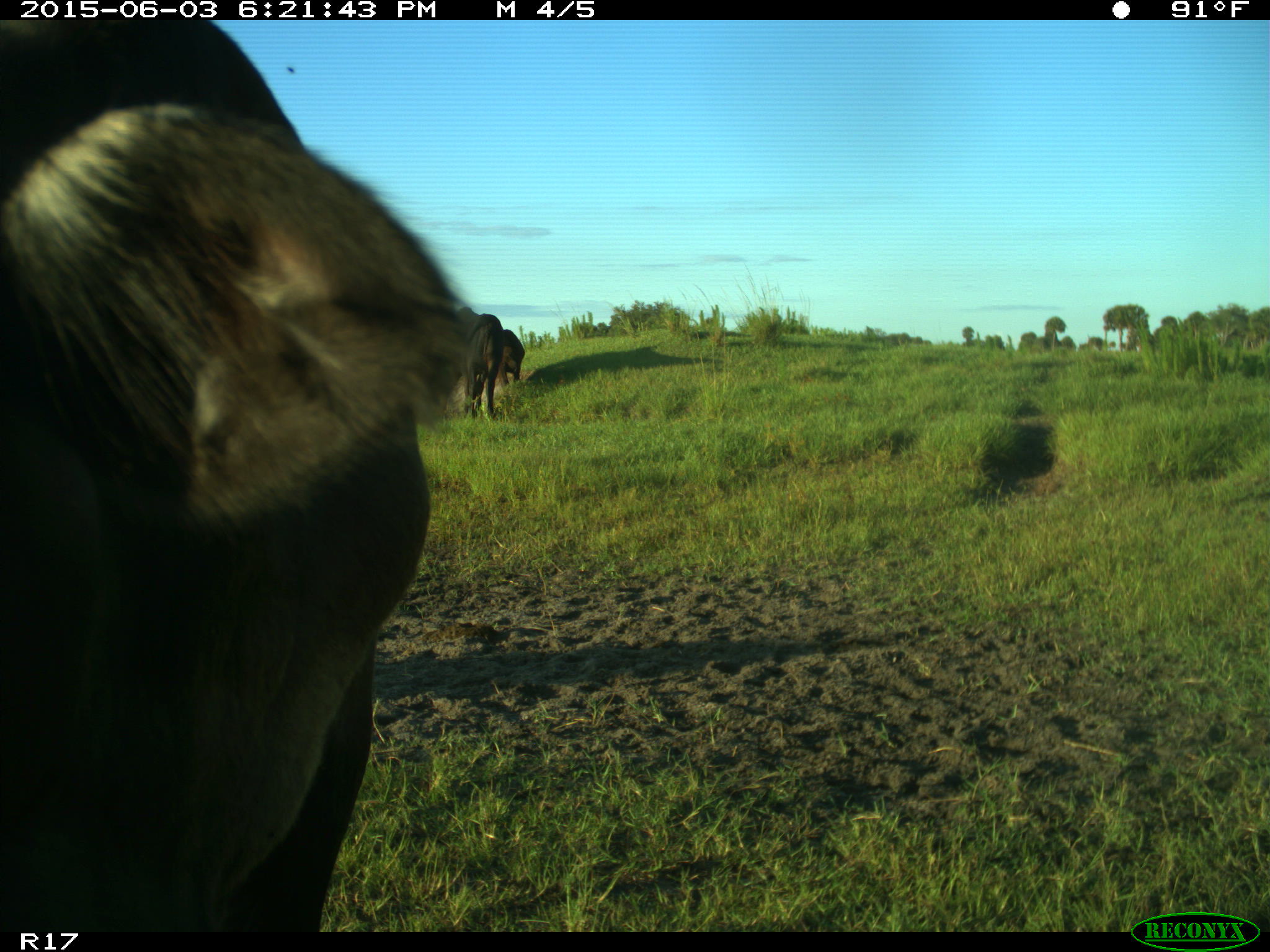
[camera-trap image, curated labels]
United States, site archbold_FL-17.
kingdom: Animalia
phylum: Chordata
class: Mammalia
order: Artiodactyla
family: Bovidae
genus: Bos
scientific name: Bos taurus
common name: domestic cow